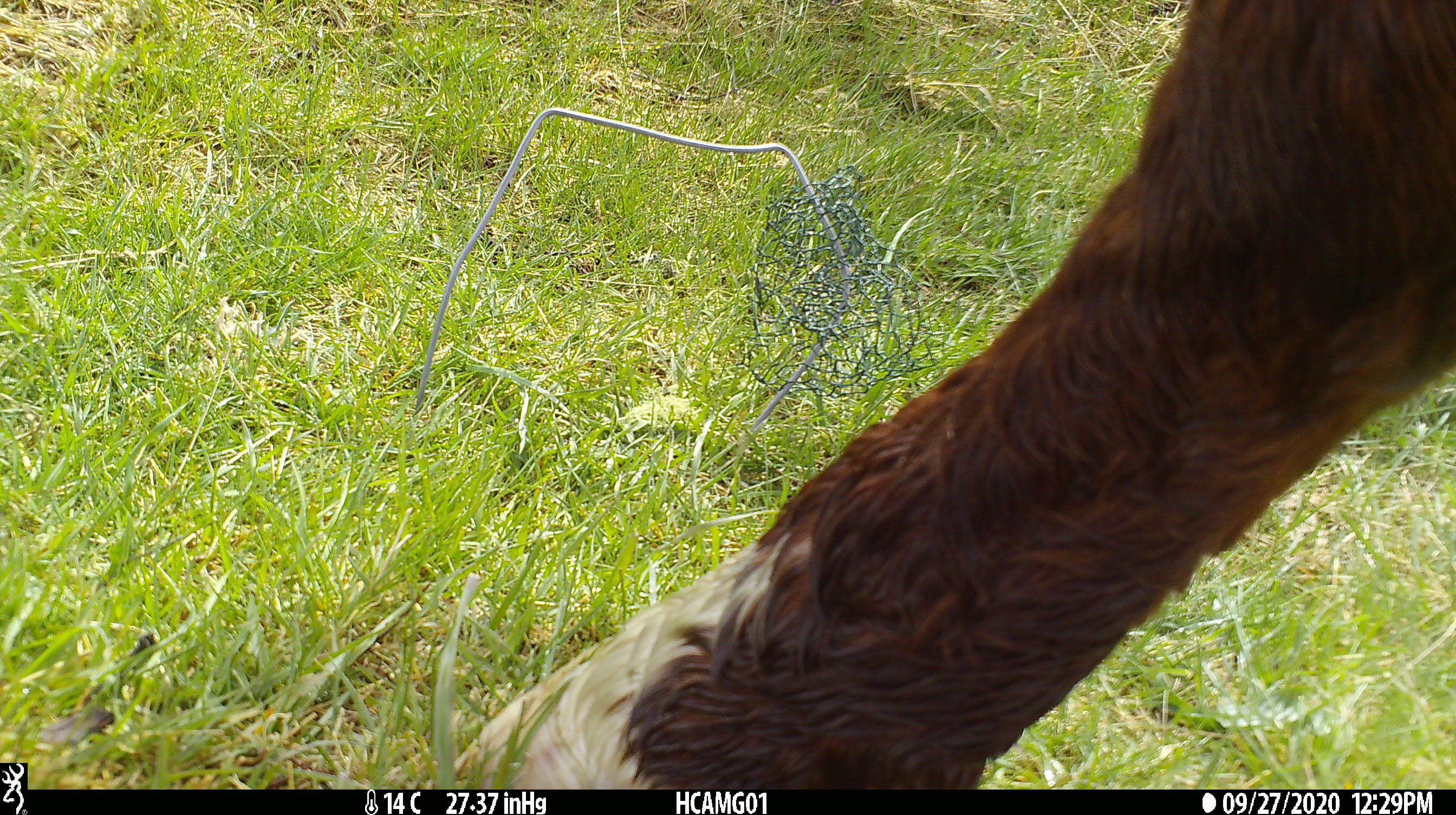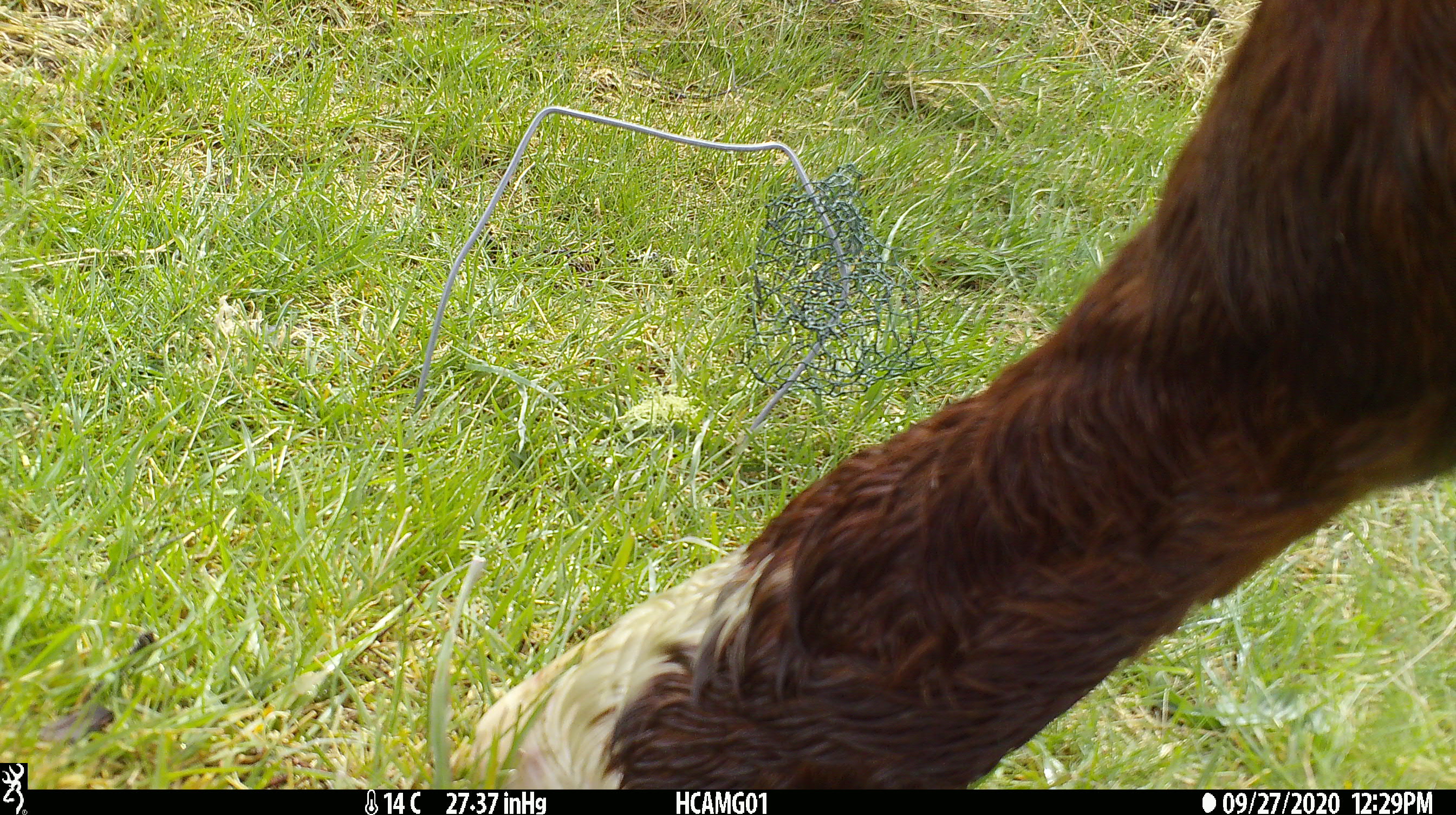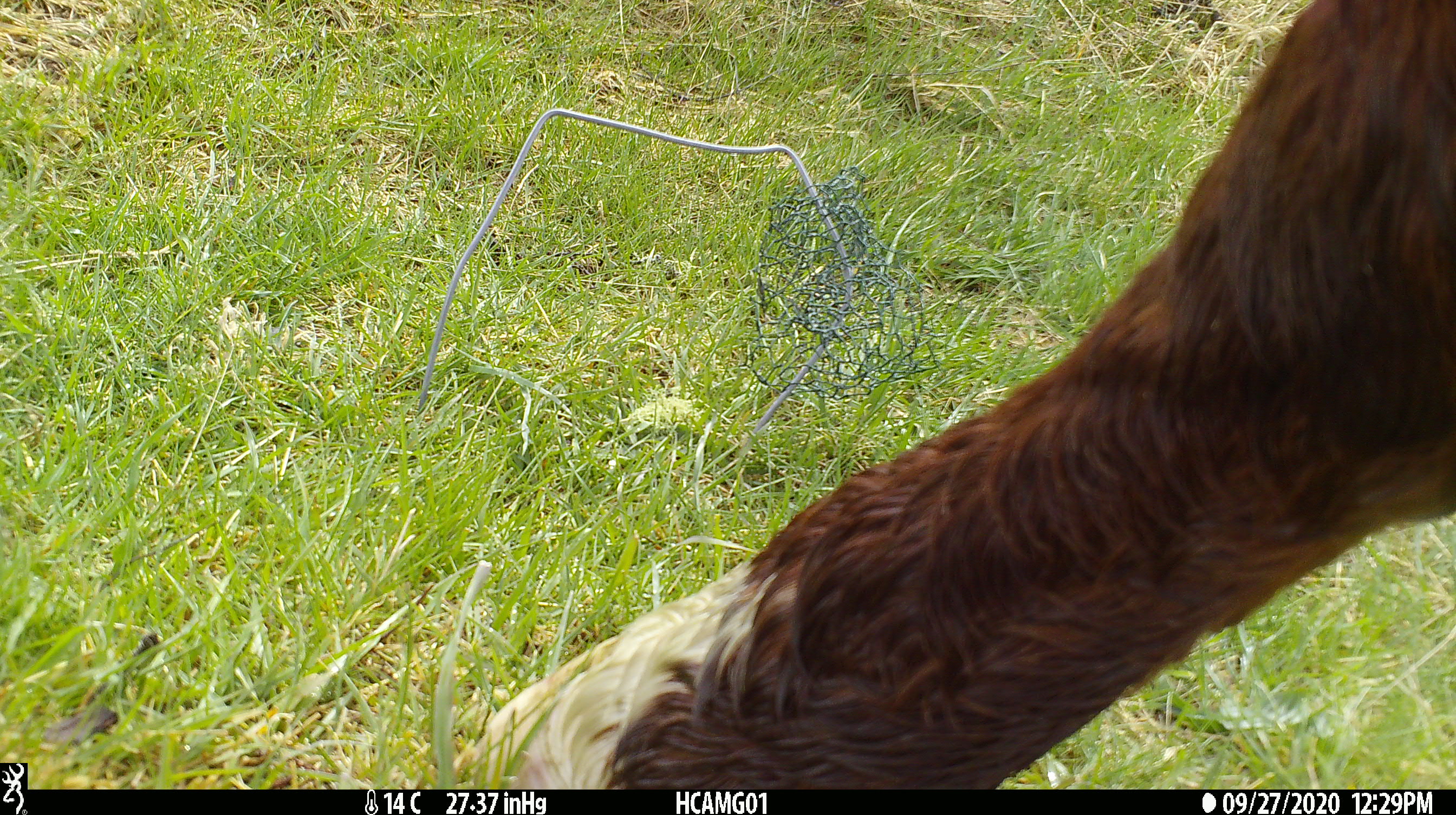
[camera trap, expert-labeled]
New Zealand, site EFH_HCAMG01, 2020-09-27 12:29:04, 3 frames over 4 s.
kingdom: Animalia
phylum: Chordata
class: Mammalia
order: Artiodactyla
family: Bovidae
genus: Bos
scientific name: Bos taurus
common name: domestic cow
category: cow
Cow (domestic cow) (Bos taurus).